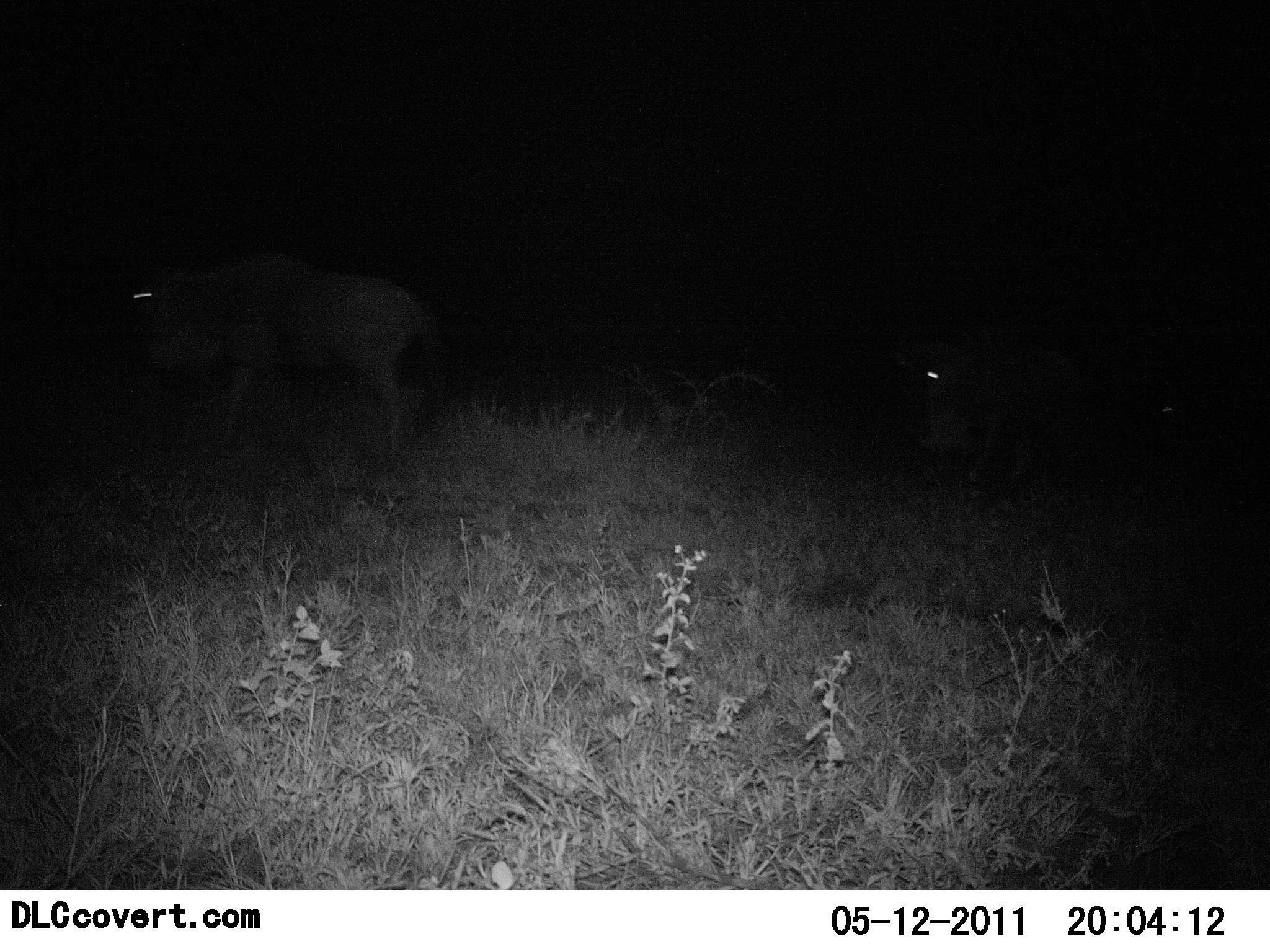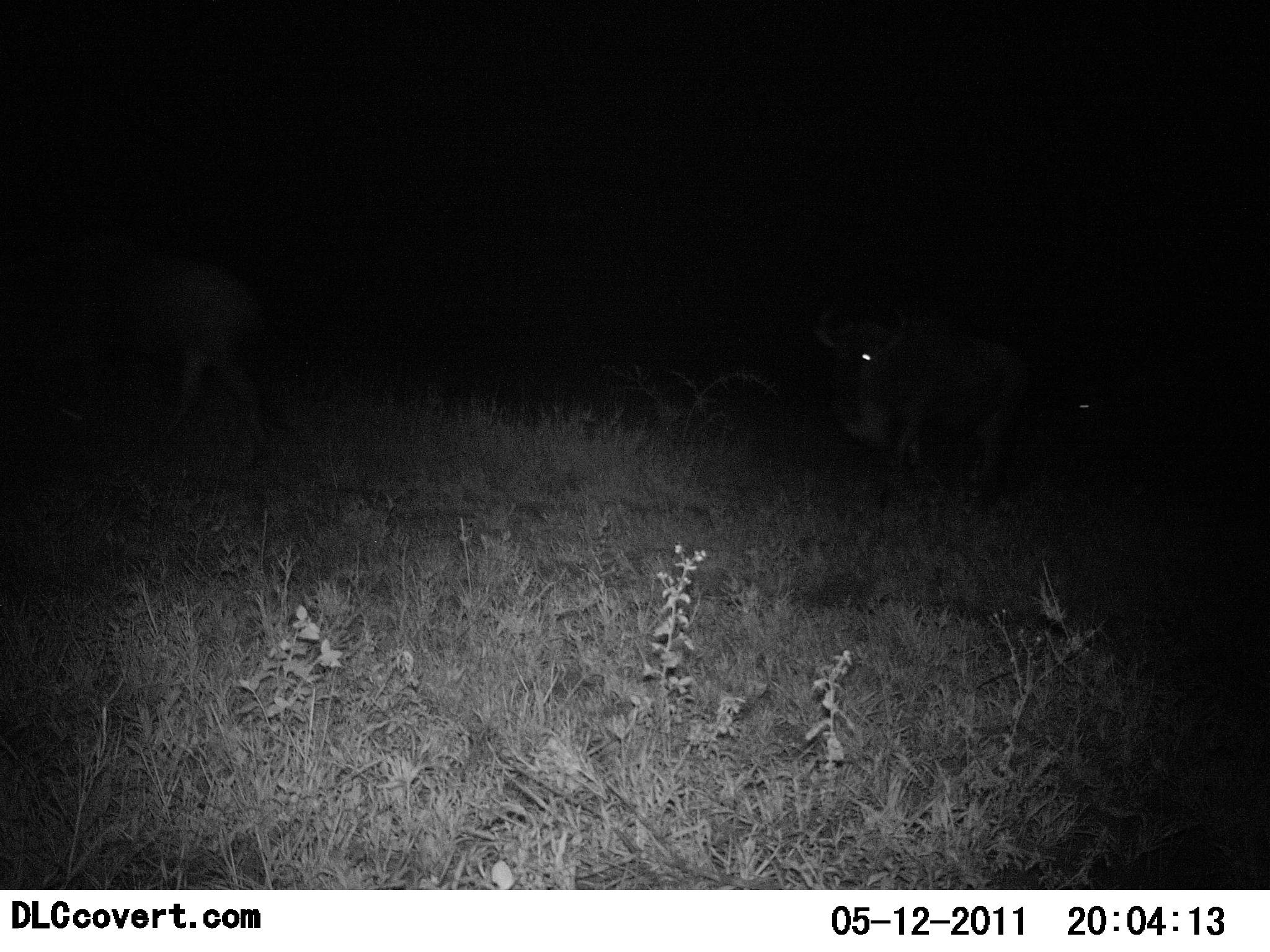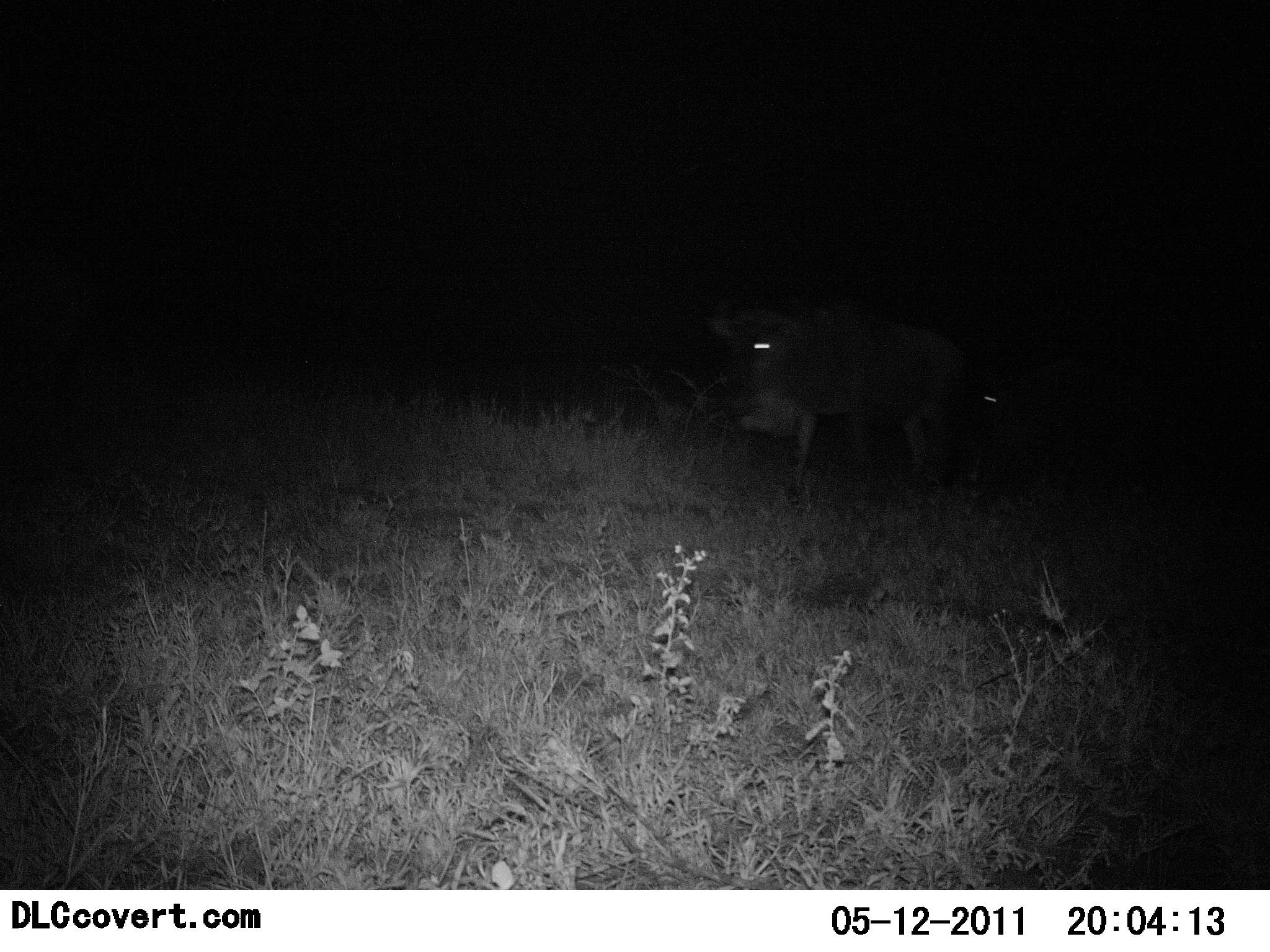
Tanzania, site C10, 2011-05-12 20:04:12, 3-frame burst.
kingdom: Animalia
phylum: Chordata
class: Mammalia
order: Artiodactyla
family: Bovidae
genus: Connochaetes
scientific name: Connochaetes taurinus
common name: blue wildebeest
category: wildebeest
Wildebeest (blue wildebeest) (Connochaetes taurinus), count 3. Behavior (volunteer vote fractions): standing 0%, resting 0%, moving 100%, interacting 0%. Young present (vote fraction): 0%. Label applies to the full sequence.